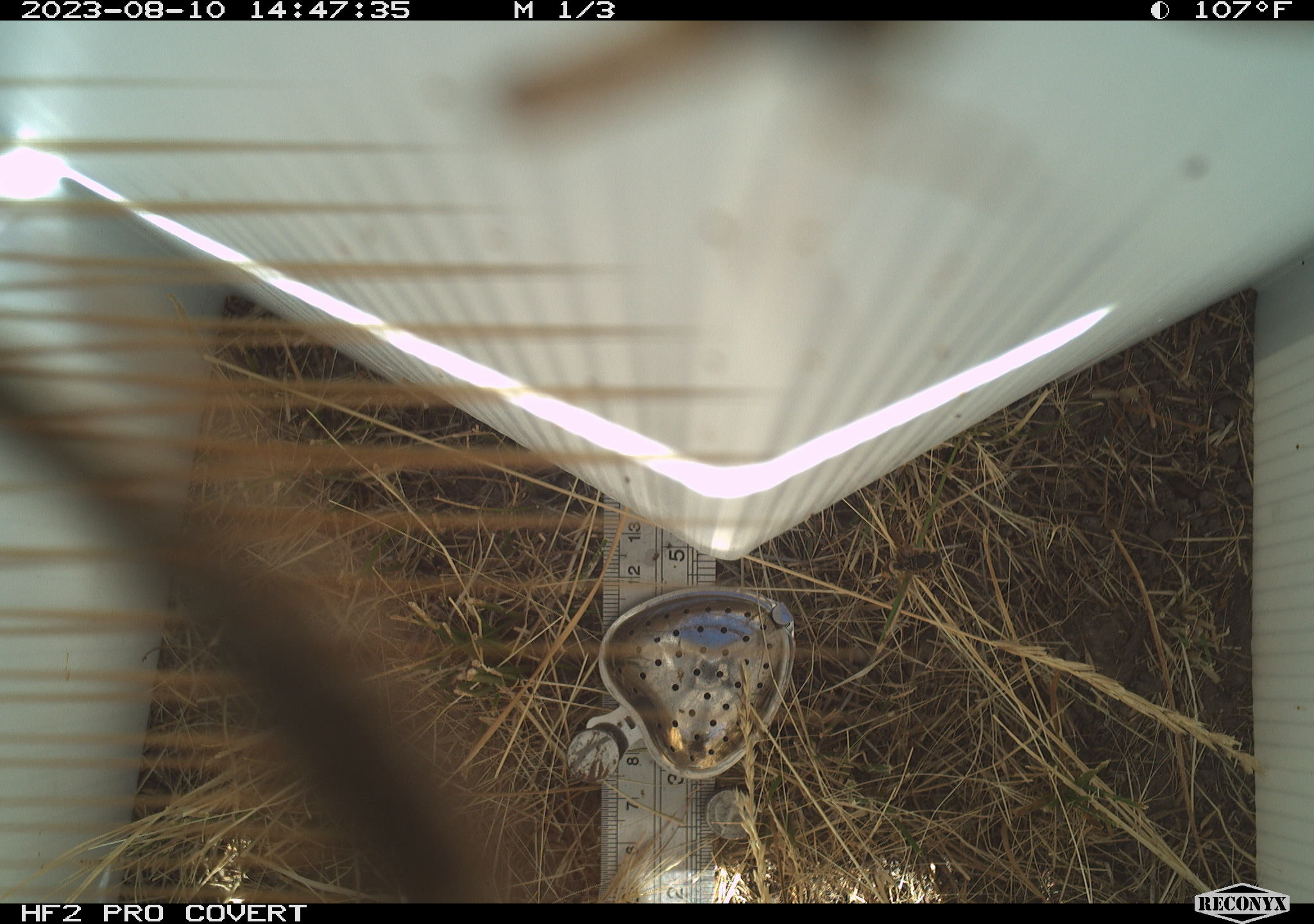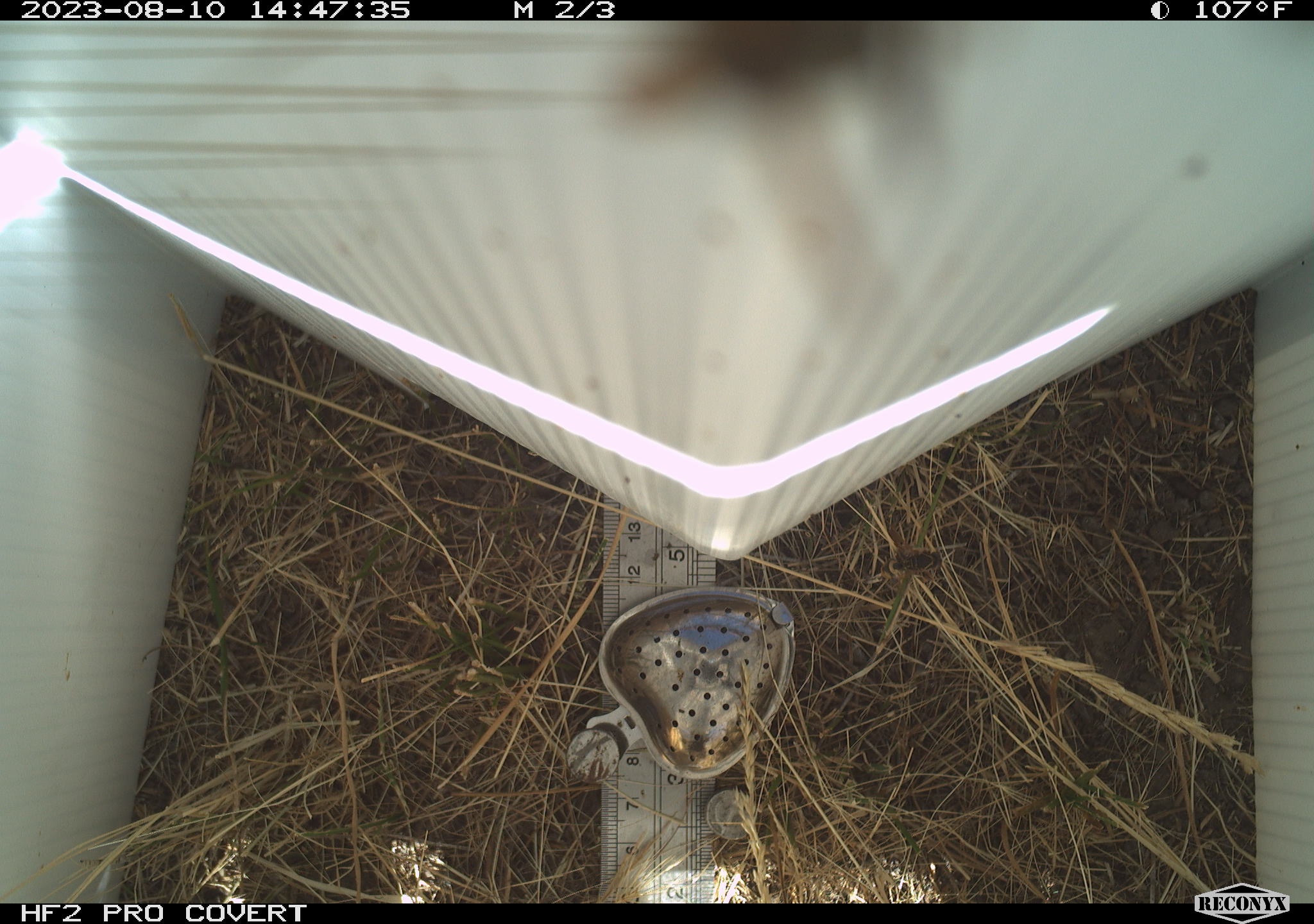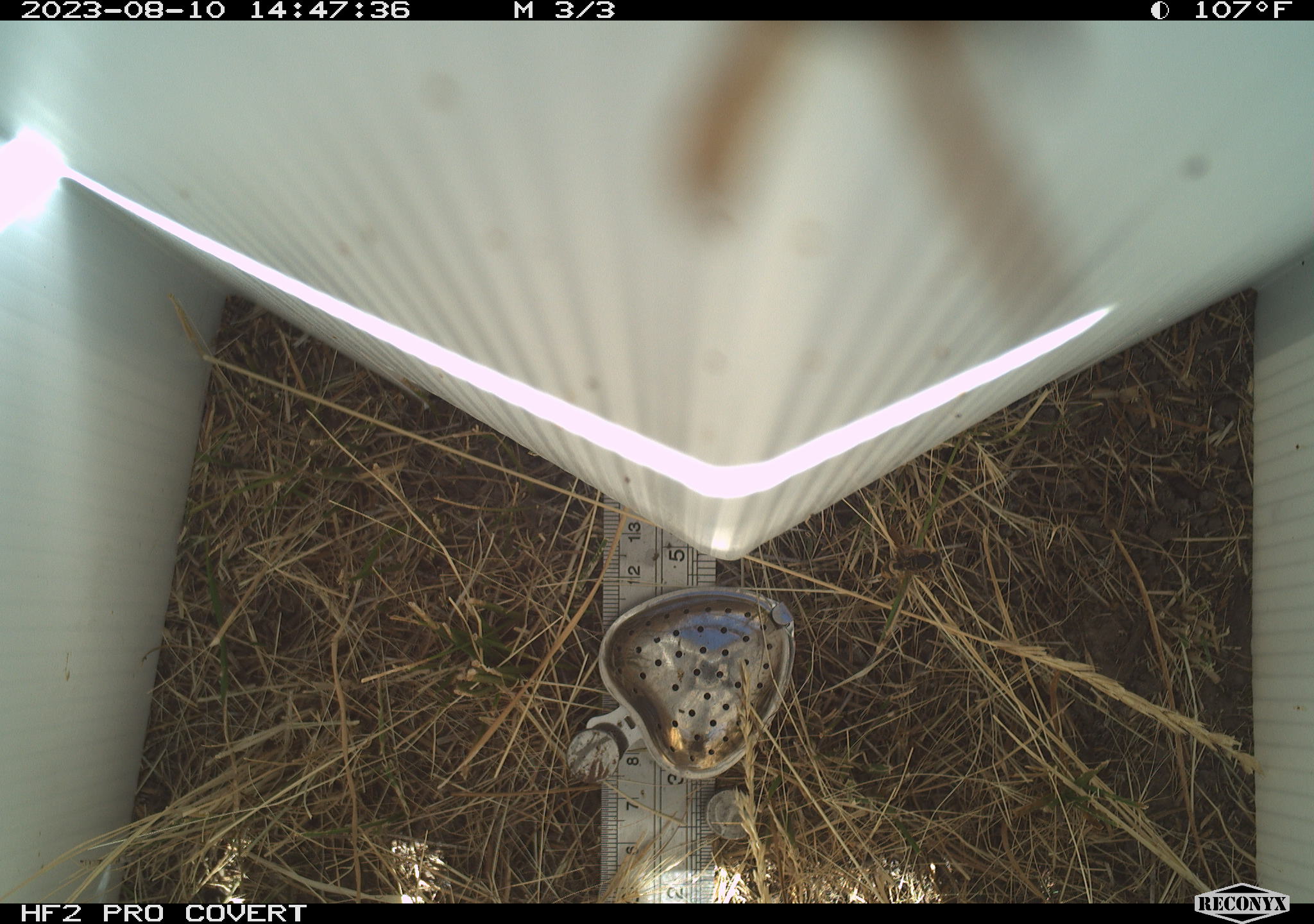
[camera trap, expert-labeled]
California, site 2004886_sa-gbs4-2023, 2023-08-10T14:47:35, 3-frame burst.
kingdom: Animalia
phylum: Arthropoda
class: Insecta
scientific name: Insecta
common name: insect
Insect (Insecta).